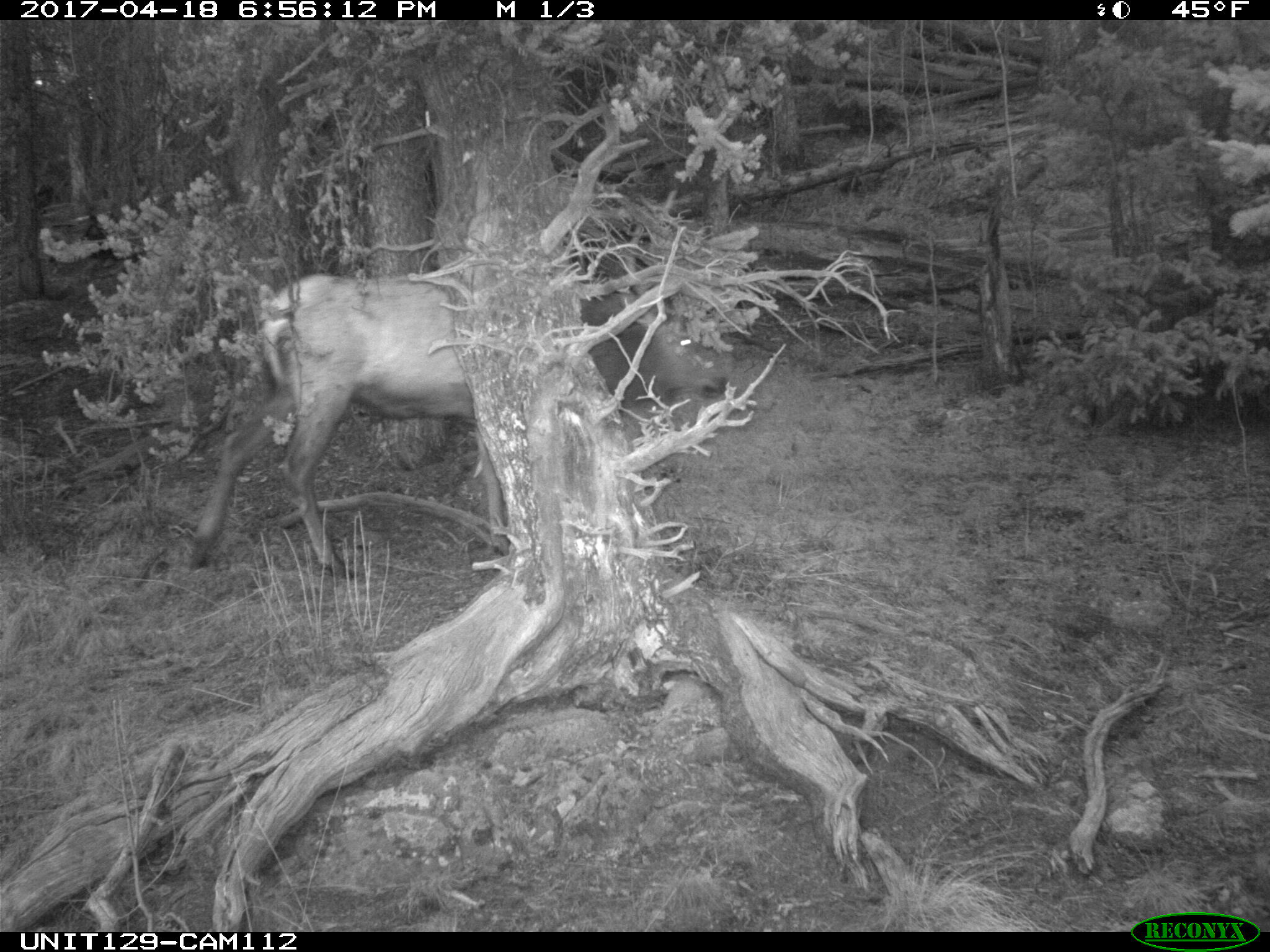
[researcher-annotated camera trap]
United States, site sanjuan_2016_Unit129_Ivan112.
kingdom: Animalia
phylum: Chordata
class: Mammalia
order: Artiodactyla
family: Cervidae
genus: Cervus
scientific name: Cervus elaphus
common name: red deer